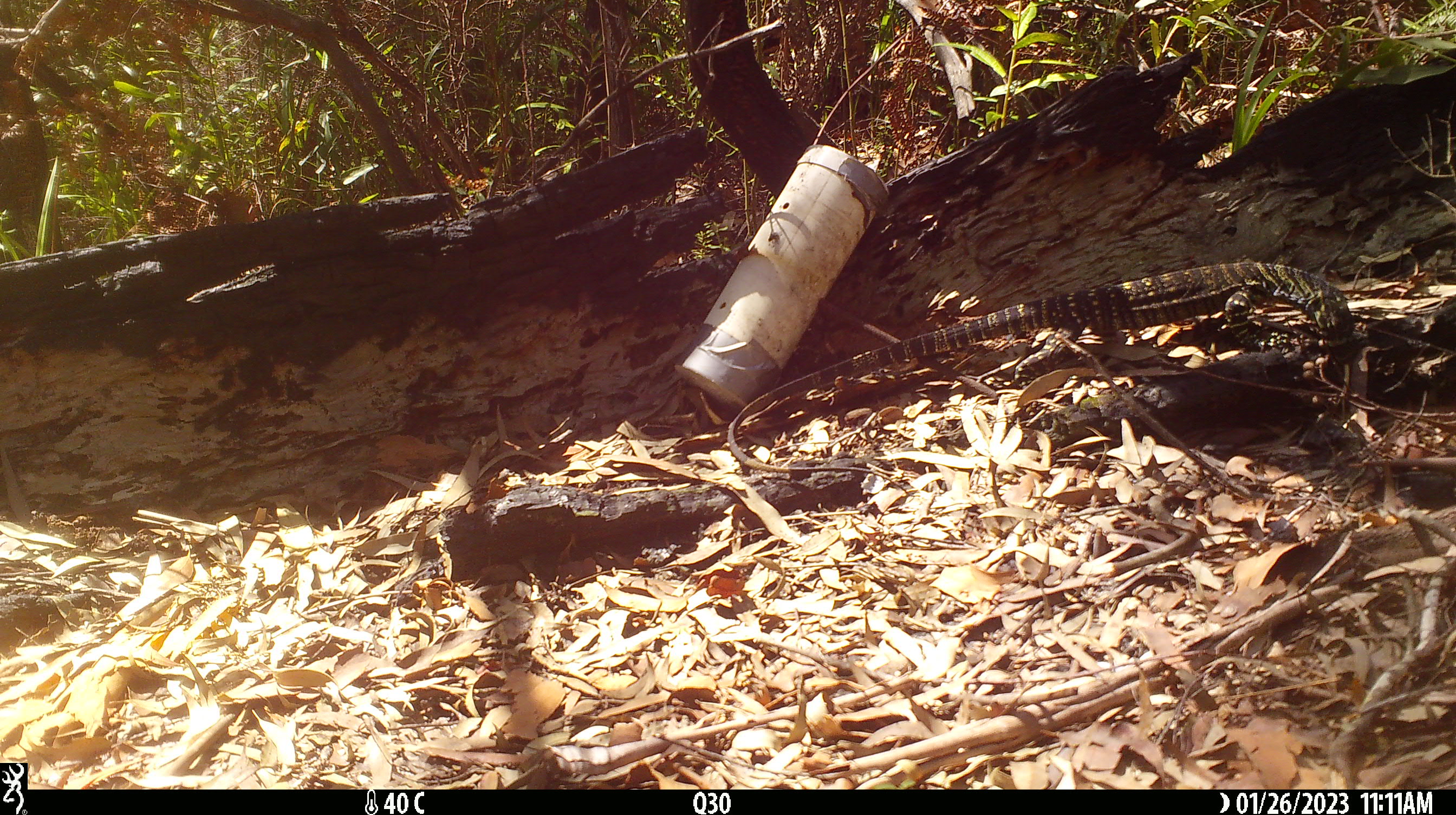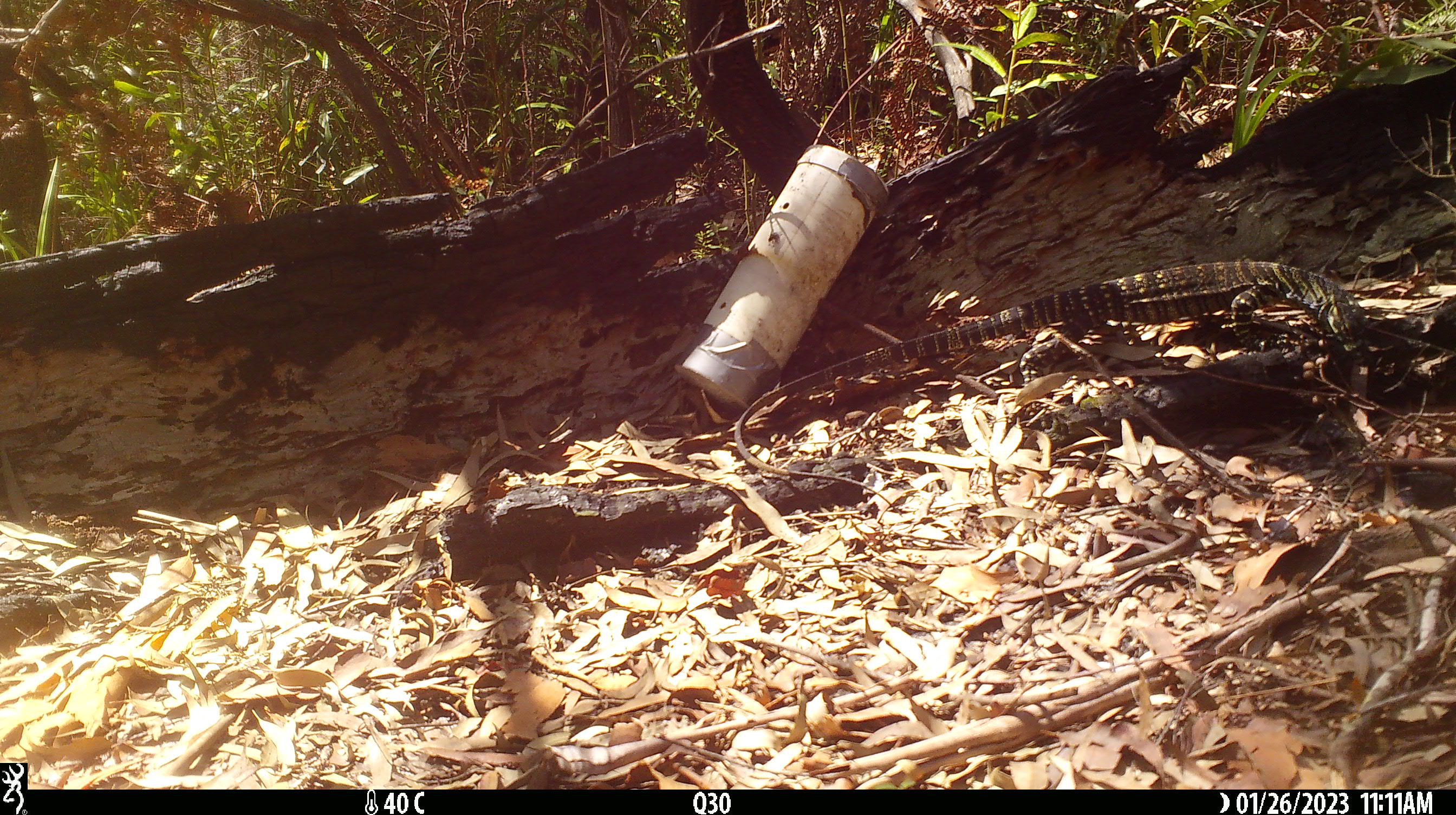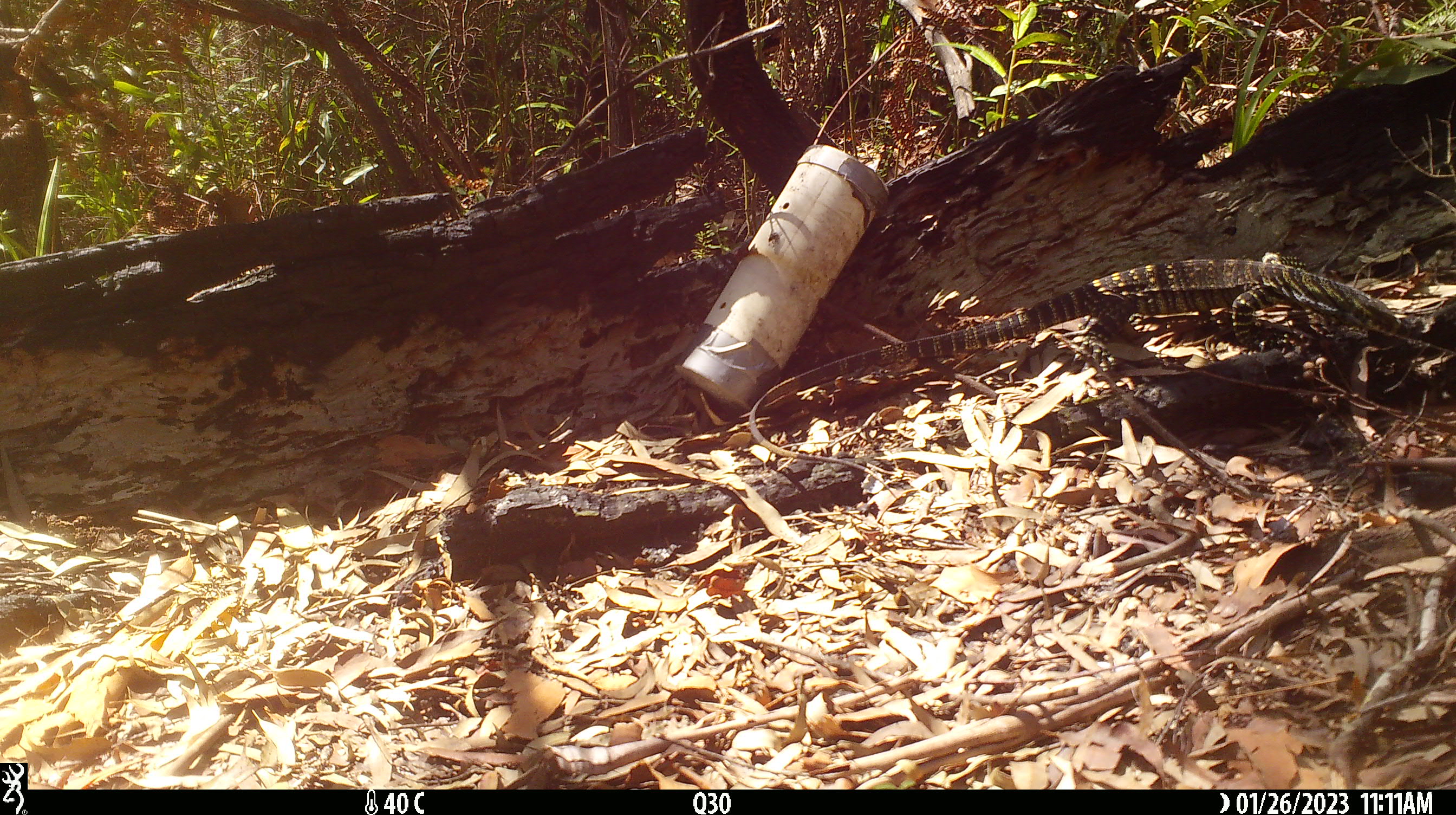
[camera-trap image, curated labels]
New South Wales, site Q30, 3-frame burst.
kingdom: Animalia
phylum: Chordata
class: Reptilia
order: Squamata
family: Varanidae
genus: Varanus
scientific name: Varanus varius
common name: lace monitor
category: goanna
Goanna (lace monitor) (Varanus varius).